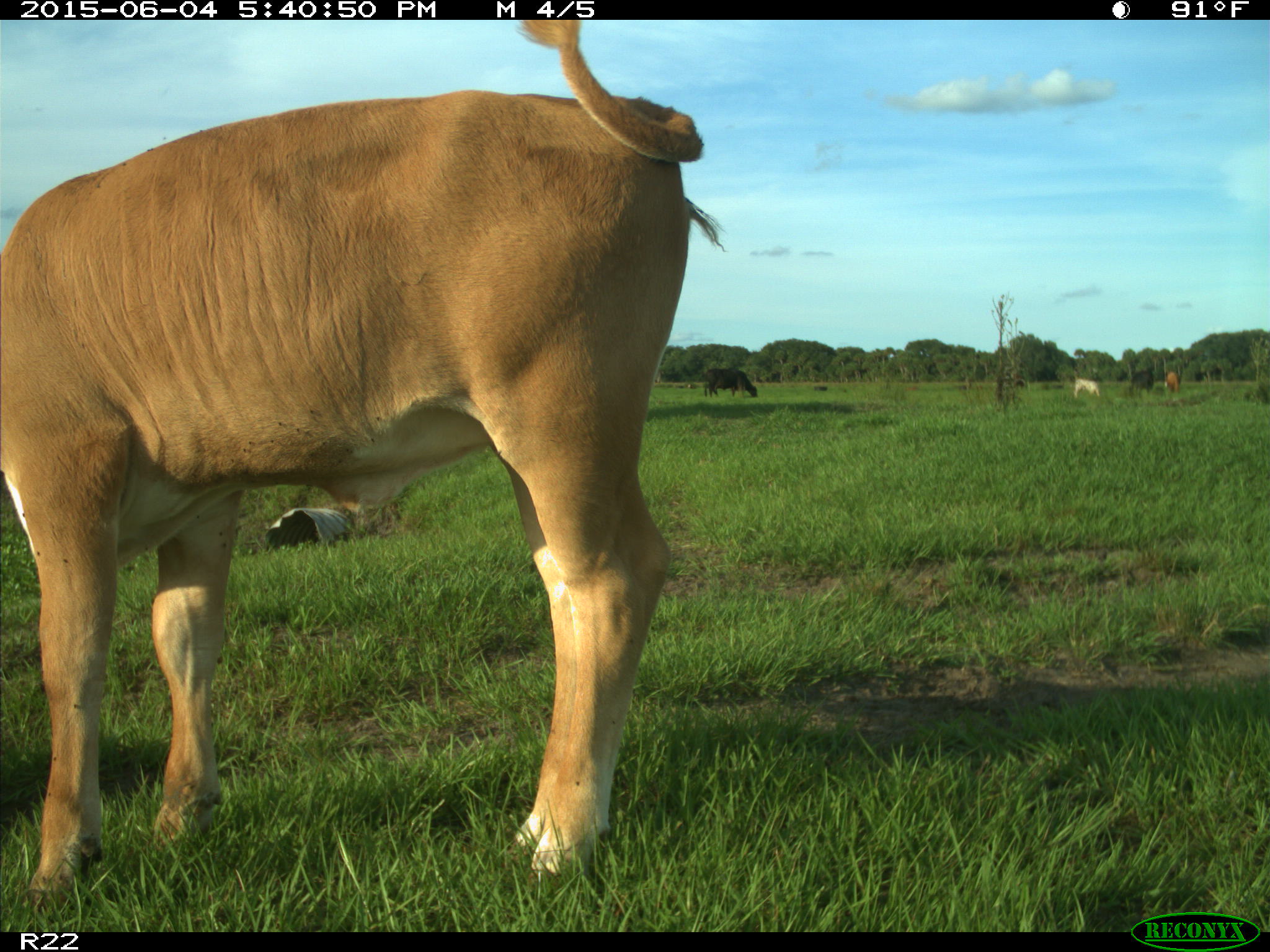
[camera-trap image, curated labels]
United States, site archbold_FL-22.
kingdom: Animalia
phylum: Chordata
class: Mammalia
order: Artiodactyla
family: Bovidae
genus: Bos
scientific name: Bos taurus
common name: domestic cow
Bos taurus (domestic cow).